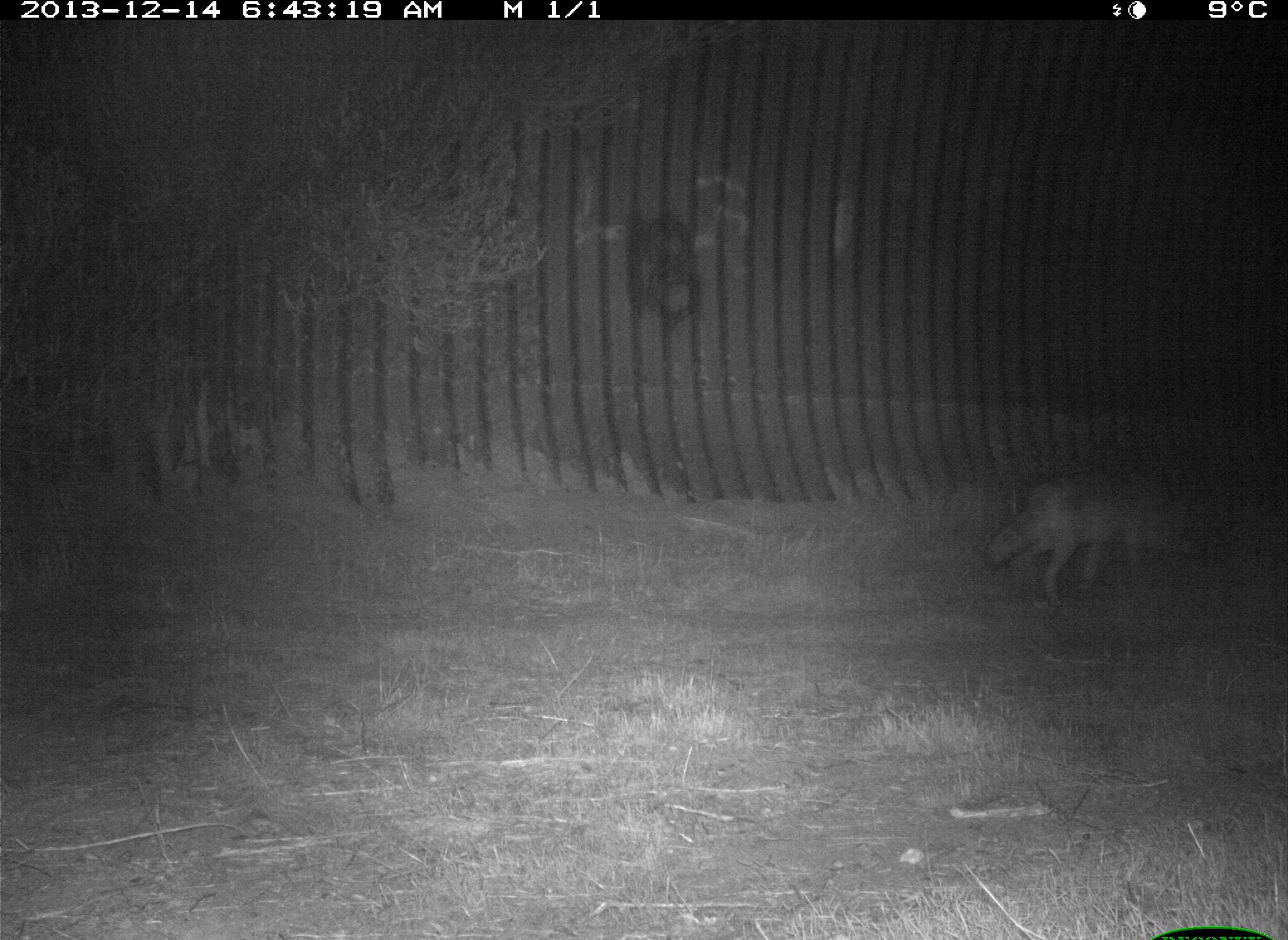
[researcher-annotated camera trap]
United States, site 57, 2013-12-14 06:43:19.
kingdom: Animalia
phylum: Chordata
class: Mammalia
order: Carnivora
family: Canidae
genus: Canis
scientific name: Canis latrans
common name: coyote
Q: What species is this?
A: Coyote (Canis latrans).